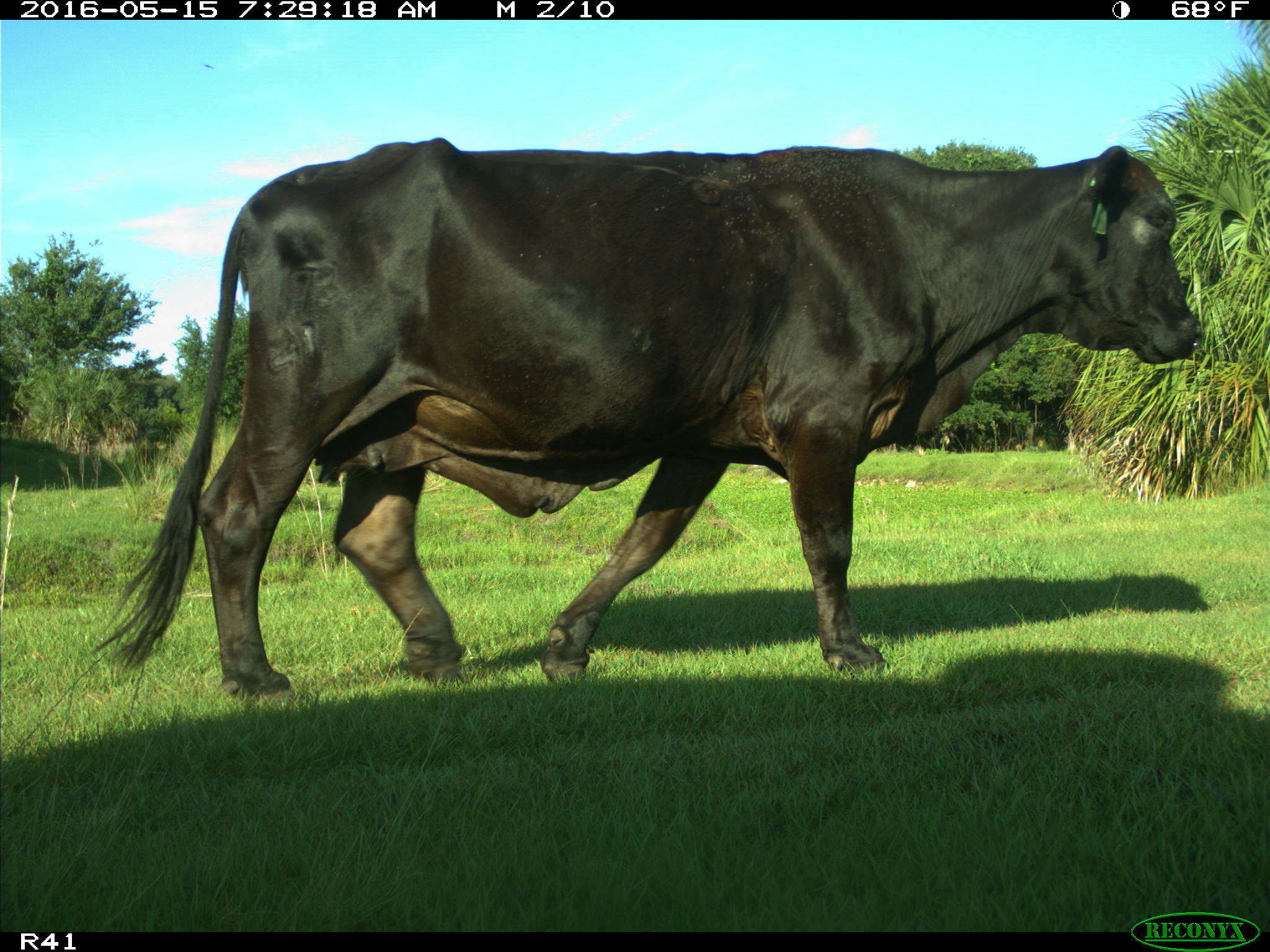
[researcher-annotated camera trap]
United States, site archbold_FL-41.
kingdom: Animalia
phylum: Chordata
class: Mammalia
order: Artiodactyla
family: Bovidae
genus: Bos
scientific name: Bos taurus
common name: domestic cow